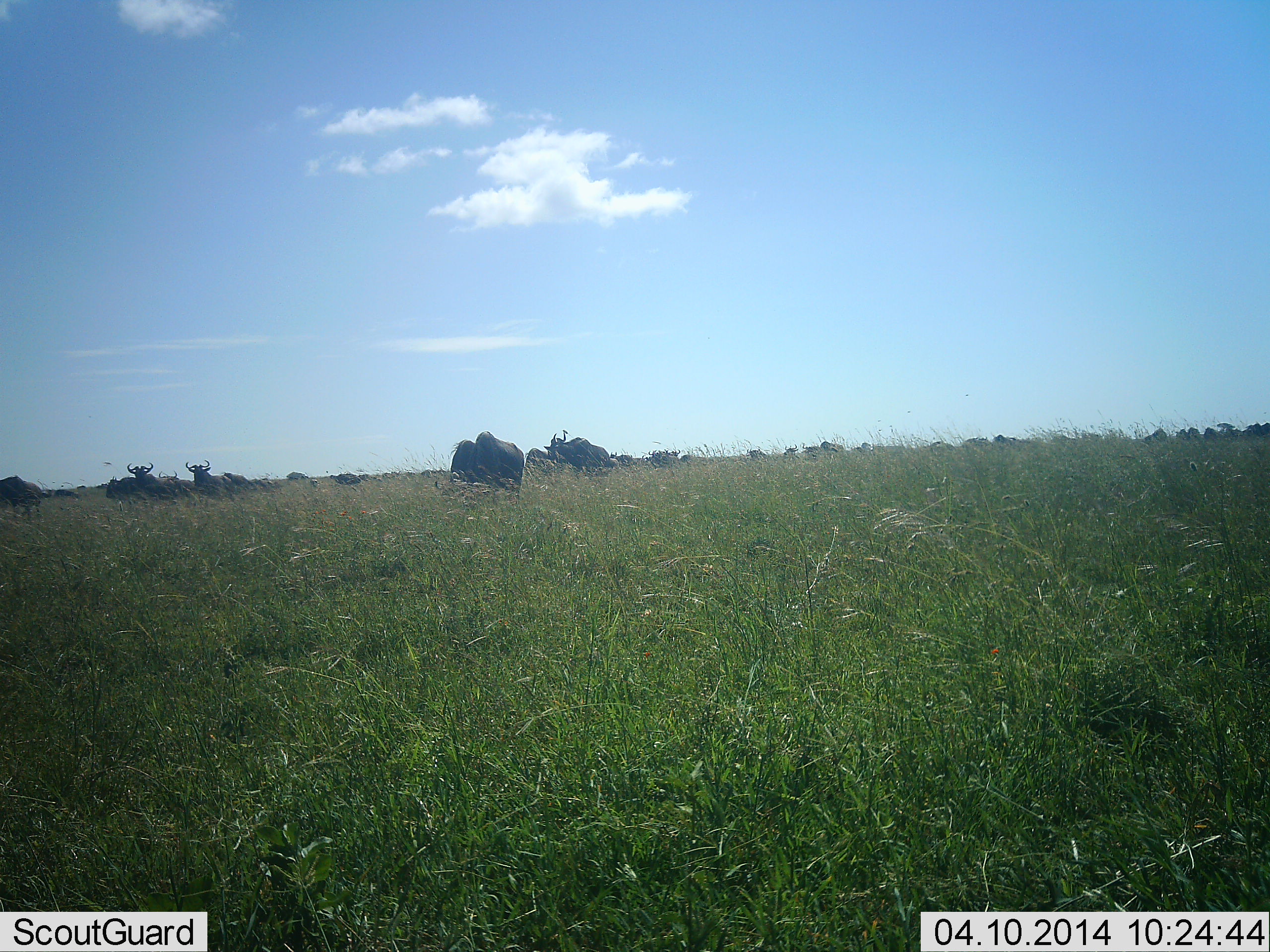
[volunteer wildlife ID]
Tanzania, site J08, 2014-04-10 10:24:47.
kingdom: Animalia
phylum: Chordata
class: Mammalia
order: Artiodactyla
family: Bovidae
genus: Connochaetes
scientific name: Connochaetes taurinus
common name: blue wildebeest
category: wildebeest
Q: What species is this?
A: Wildebeest (blue wildebeest) (Connochaetes taurinus).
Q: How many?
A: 11-50.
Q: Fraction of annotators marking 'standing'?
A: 80%.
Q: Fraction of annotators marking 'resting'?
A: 10%.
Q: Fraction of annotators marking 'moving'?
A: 40%.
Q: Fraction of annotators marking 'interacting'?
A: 0%.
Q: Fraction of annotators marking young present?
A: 0%.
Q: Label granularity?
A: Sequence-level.